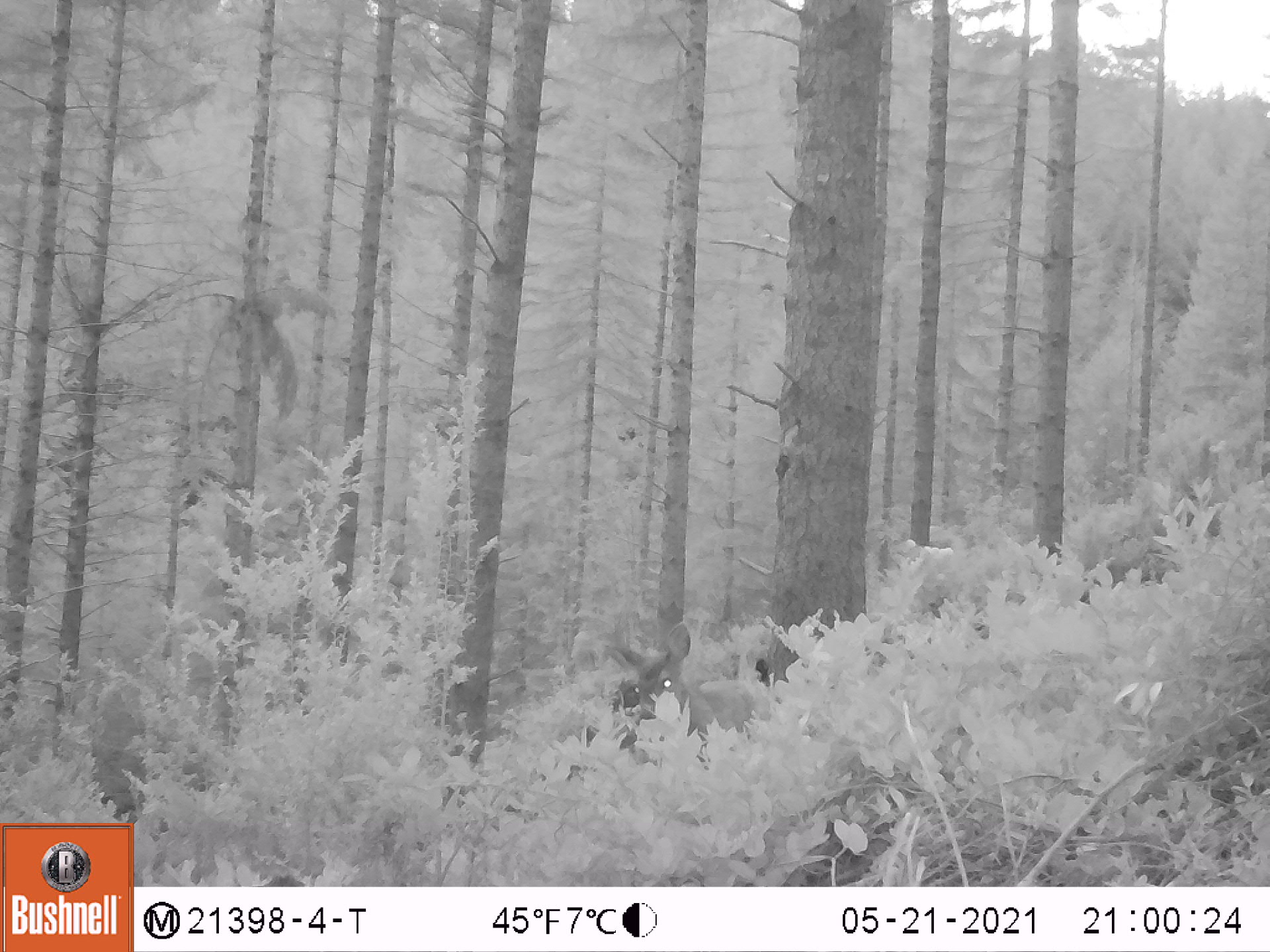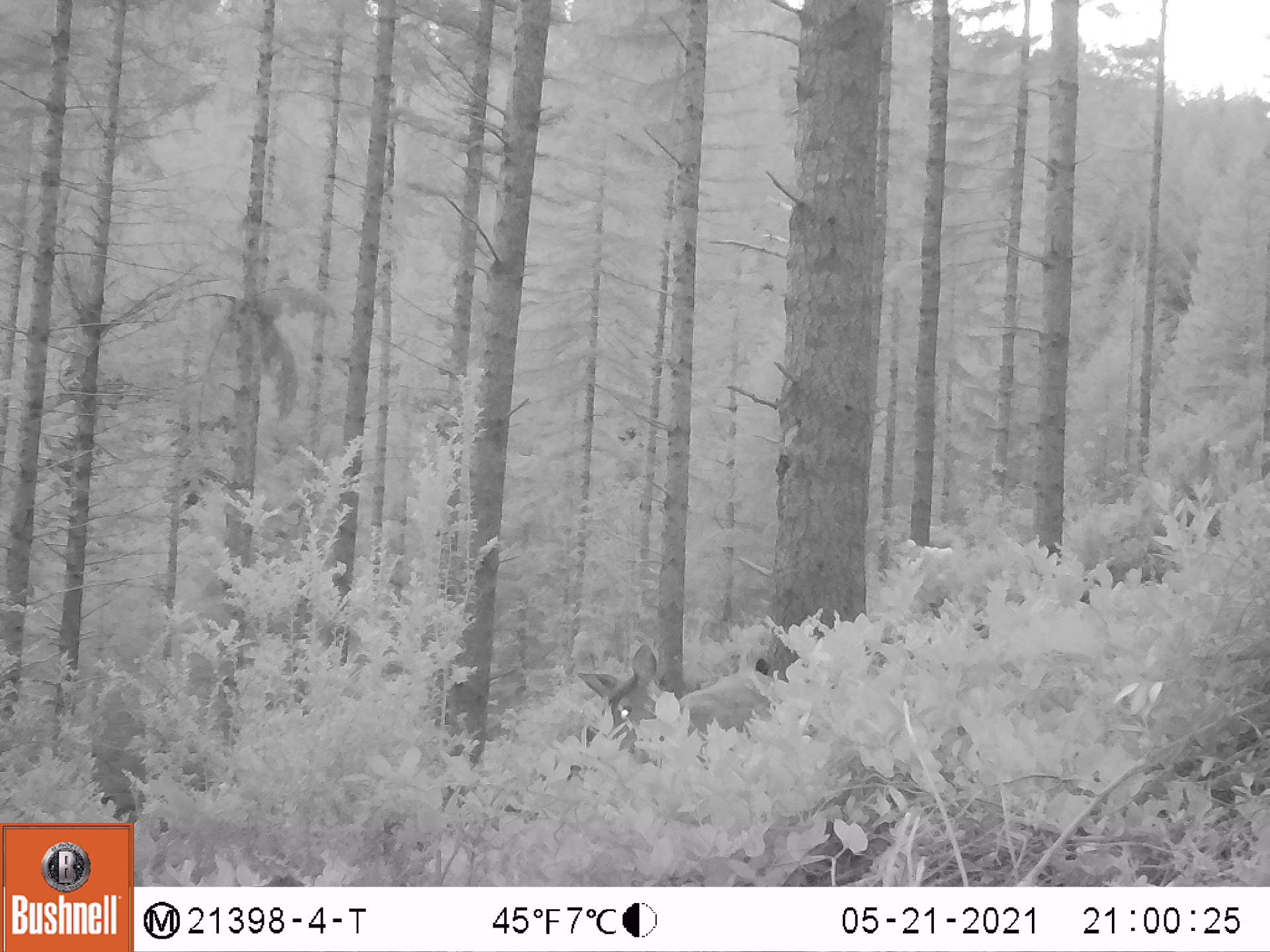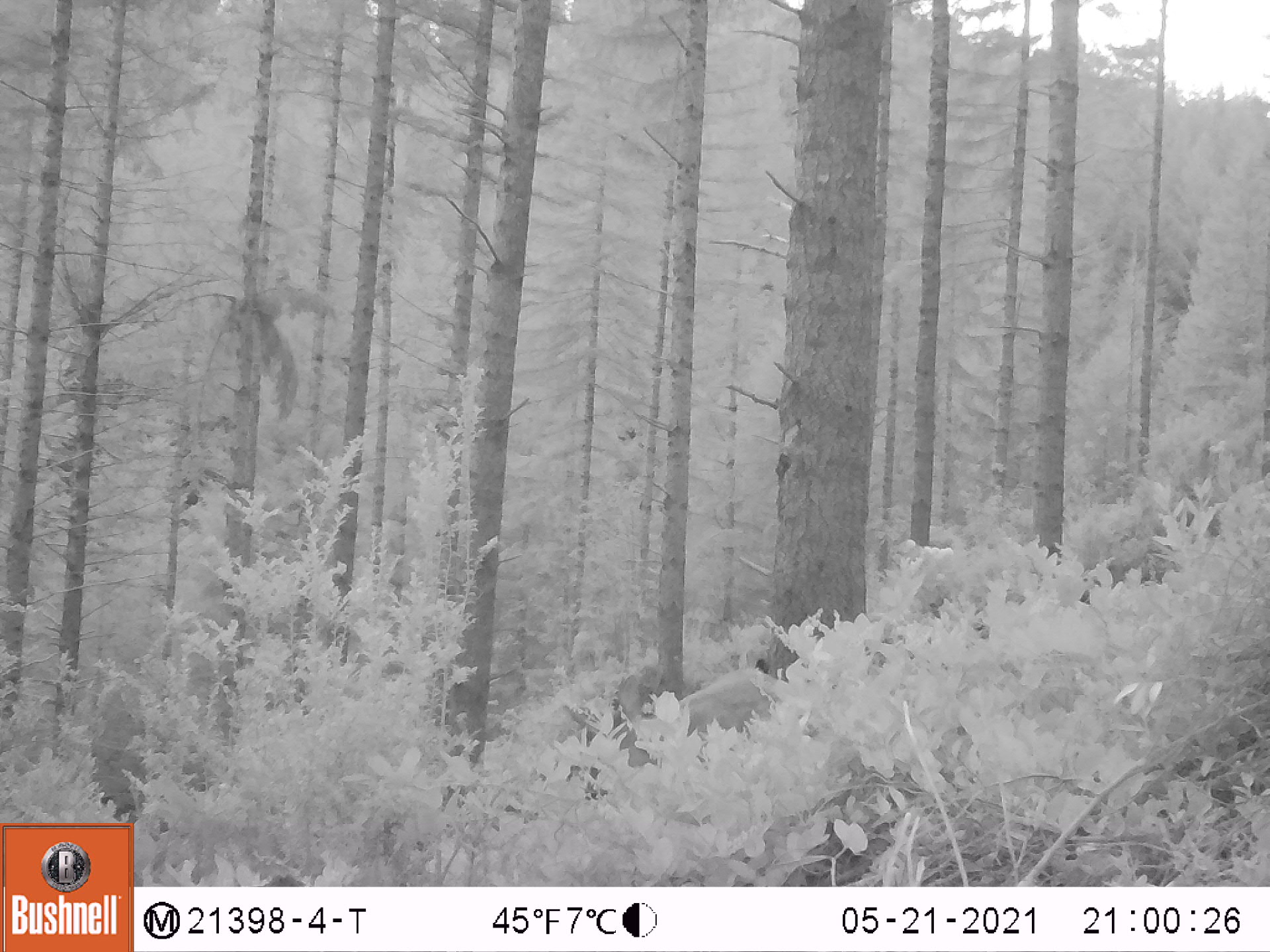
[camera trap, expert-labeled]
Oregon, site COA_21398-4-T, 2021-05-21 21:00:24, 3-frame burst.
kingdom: Animalia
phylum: Chordata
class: Mammalia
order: Artiodactyla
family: Cervidae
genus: Odocoileus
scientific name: Odocoileus hemionus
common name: black-tailed deer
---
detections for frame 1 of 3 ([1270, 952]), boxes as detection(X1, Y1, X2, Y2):
black-tailed deer: detection(606, 621, 789, 776)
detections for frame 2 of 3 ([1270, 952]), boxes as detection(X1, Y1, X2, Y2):
black-tailed deer: detection(576, 638, 792, 790)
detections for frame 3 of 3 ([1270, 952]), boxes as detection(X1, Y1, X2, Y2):
black-tailed deer: detection(559, 666, 798, 812)